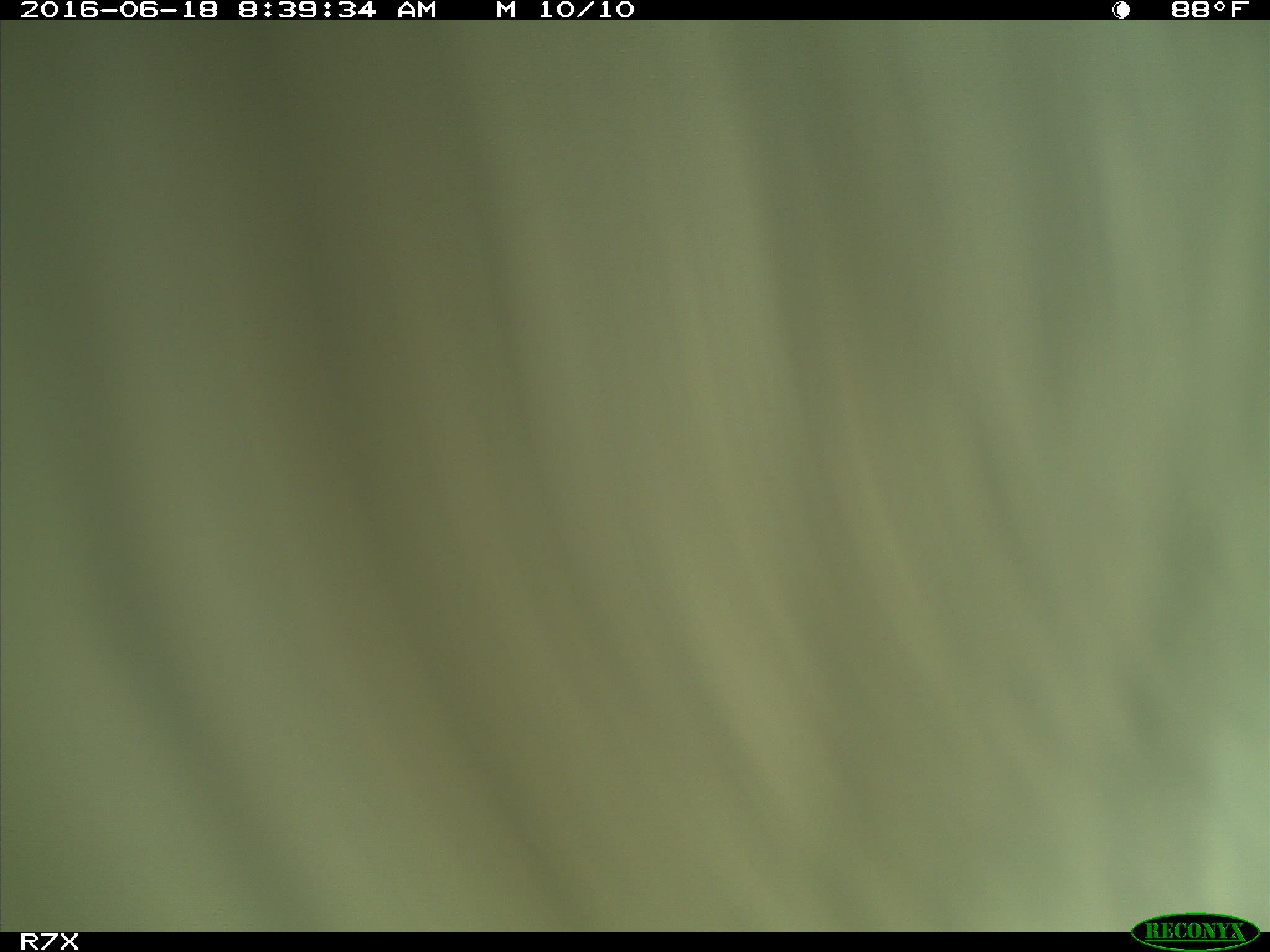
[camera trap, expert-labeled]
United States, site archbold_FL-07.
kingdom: Animalia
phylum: Chordata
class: Mammalia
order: Artiodactyla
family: Bovidae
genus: Bos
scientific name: Bos taurus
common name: domestic cow